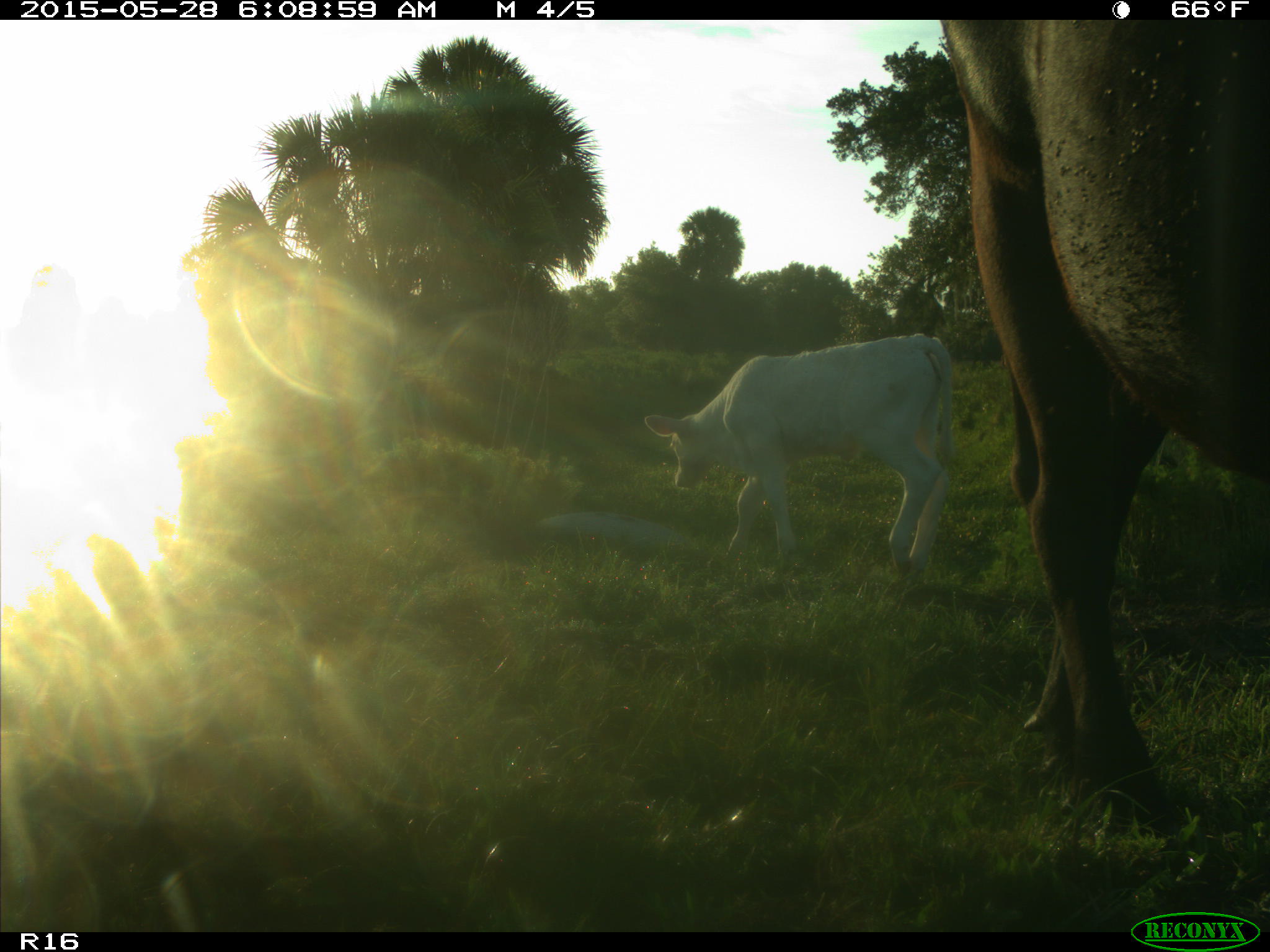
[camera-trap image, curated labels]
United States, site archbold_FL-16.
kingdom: Animalia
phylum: Chordata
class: Mammalia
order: Artiodactyla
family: Bovidae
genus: Bos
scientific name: Bos taurus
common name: domestic cow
Bos taurus (domestic cow).